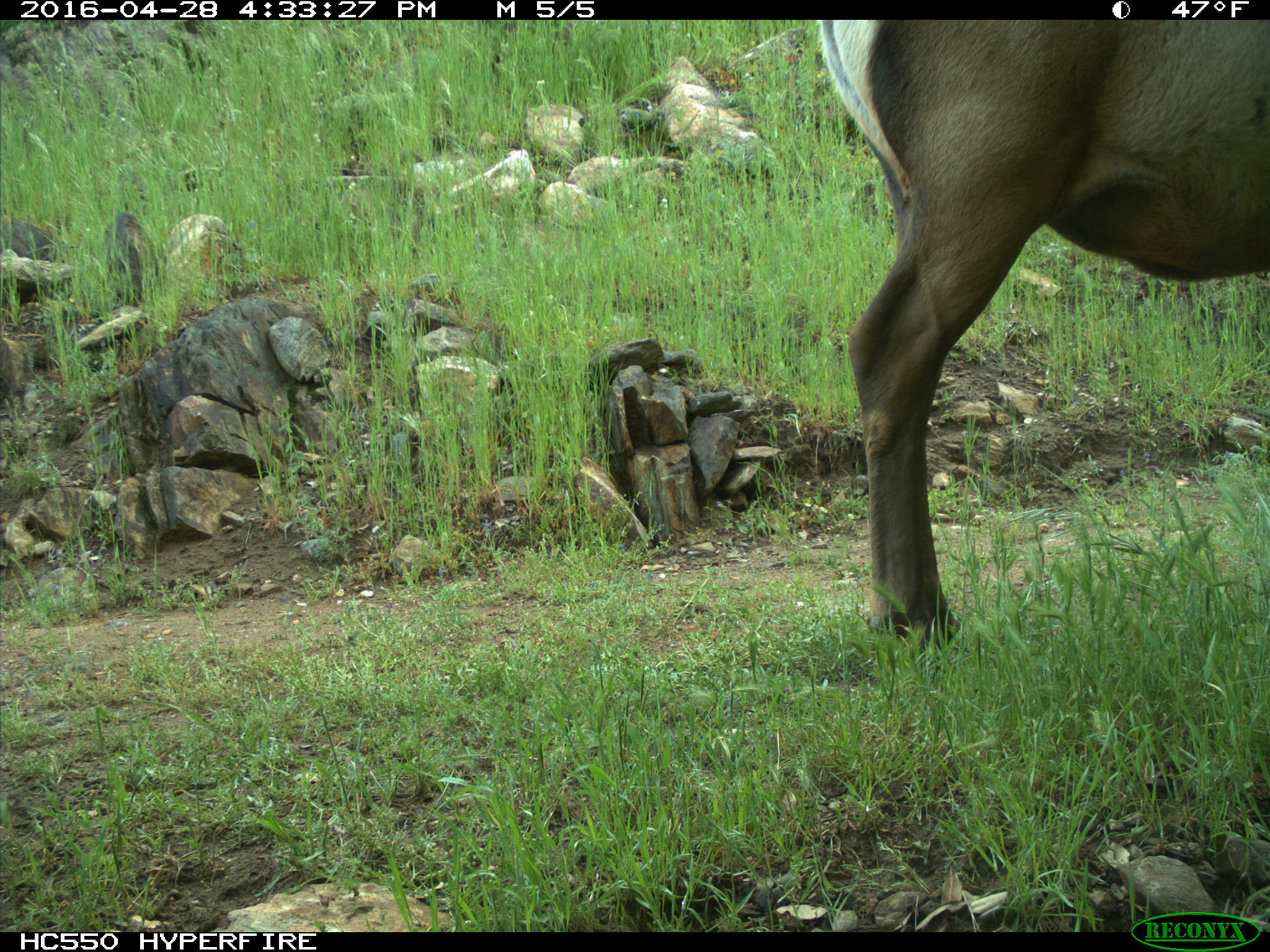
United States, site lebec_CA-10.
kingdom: Animalia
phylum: Chordata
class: Mammalia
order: Artiodactyla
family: Cervidae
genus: Cervus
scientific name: Cervus canadensis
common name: elk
Cervus canadensis (elk).